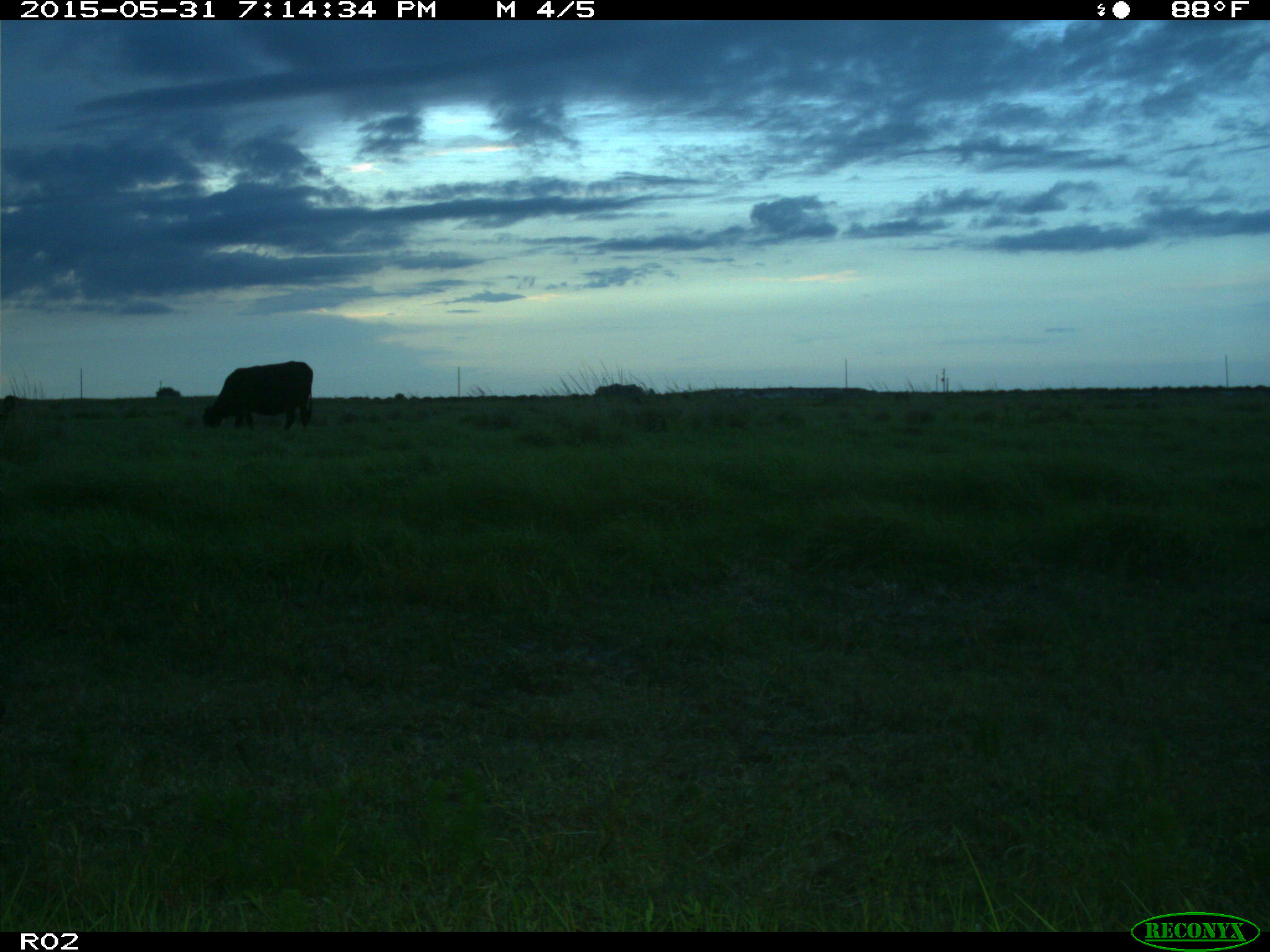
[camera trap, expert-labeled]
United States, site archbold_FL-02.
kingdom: Animalia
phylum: Chordata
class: Mammalia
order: Artiodactyla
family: Bovidae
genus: Bos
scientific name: Bos taurus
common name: domestic cow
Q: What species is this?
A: Bos taurus (domestic cow).